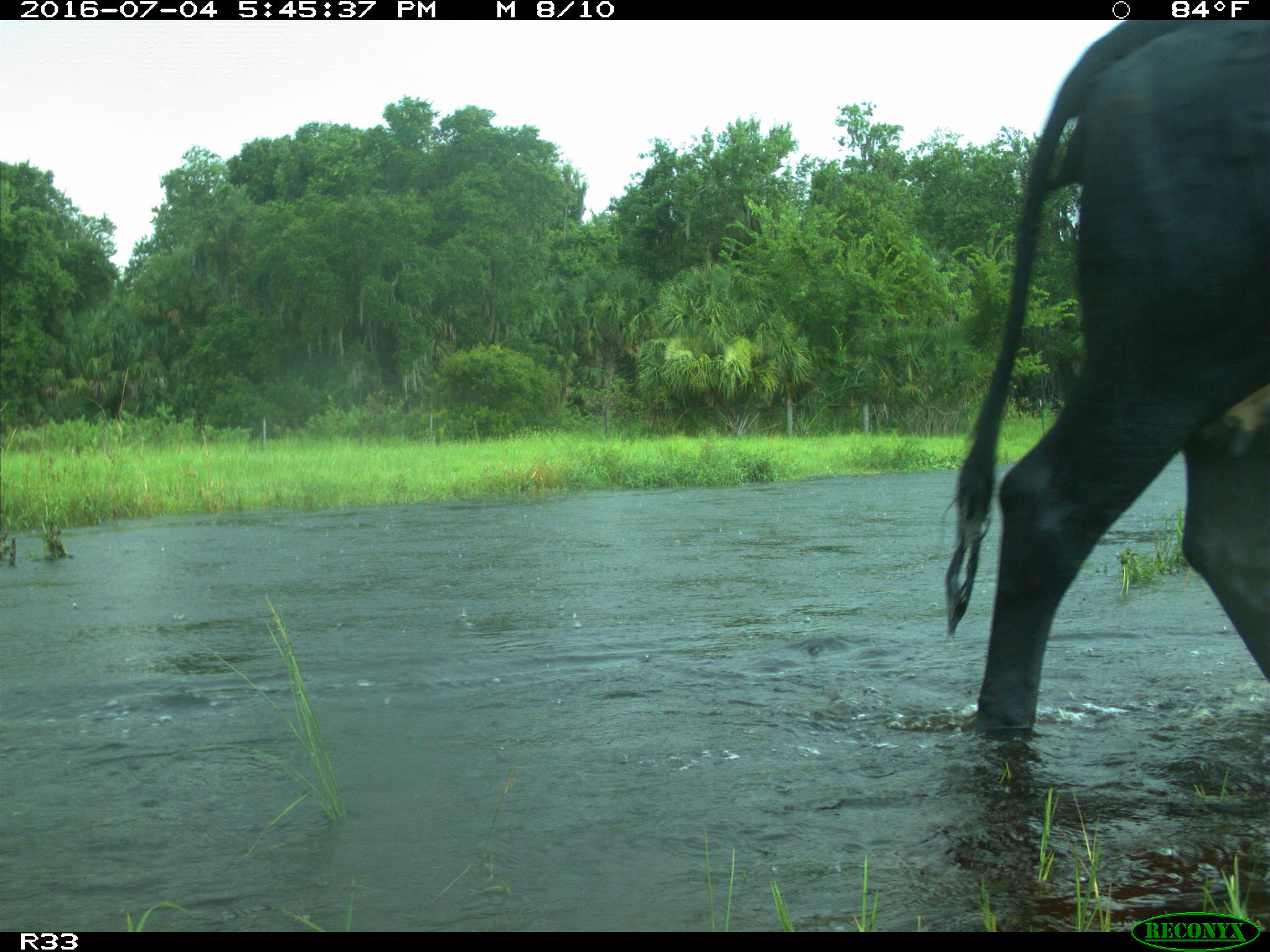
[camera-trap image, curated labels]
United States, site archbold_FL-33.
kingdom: Animalia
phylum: Chordata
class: Mammalia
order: Artiodactyla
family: Bovidae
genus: Bos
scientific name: Bos taurus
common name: domestic cow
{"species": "Bos taurus (domestic cow)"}